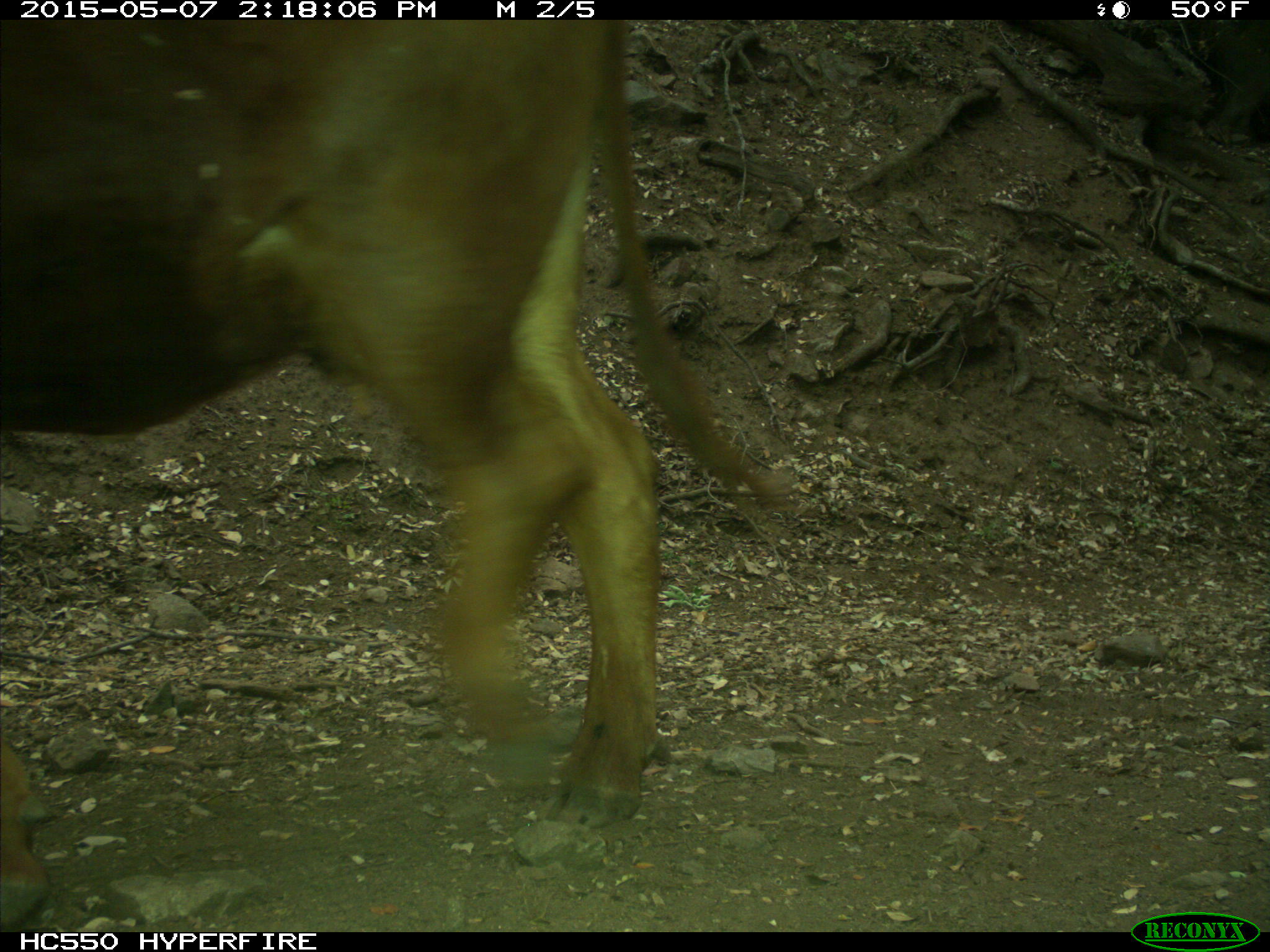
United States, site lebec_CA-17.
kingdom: Animalia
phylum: Chordata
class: Mammalia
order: Artiodactyla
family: Bovidae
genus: Bos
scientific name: Bos taurus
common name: domestic cow